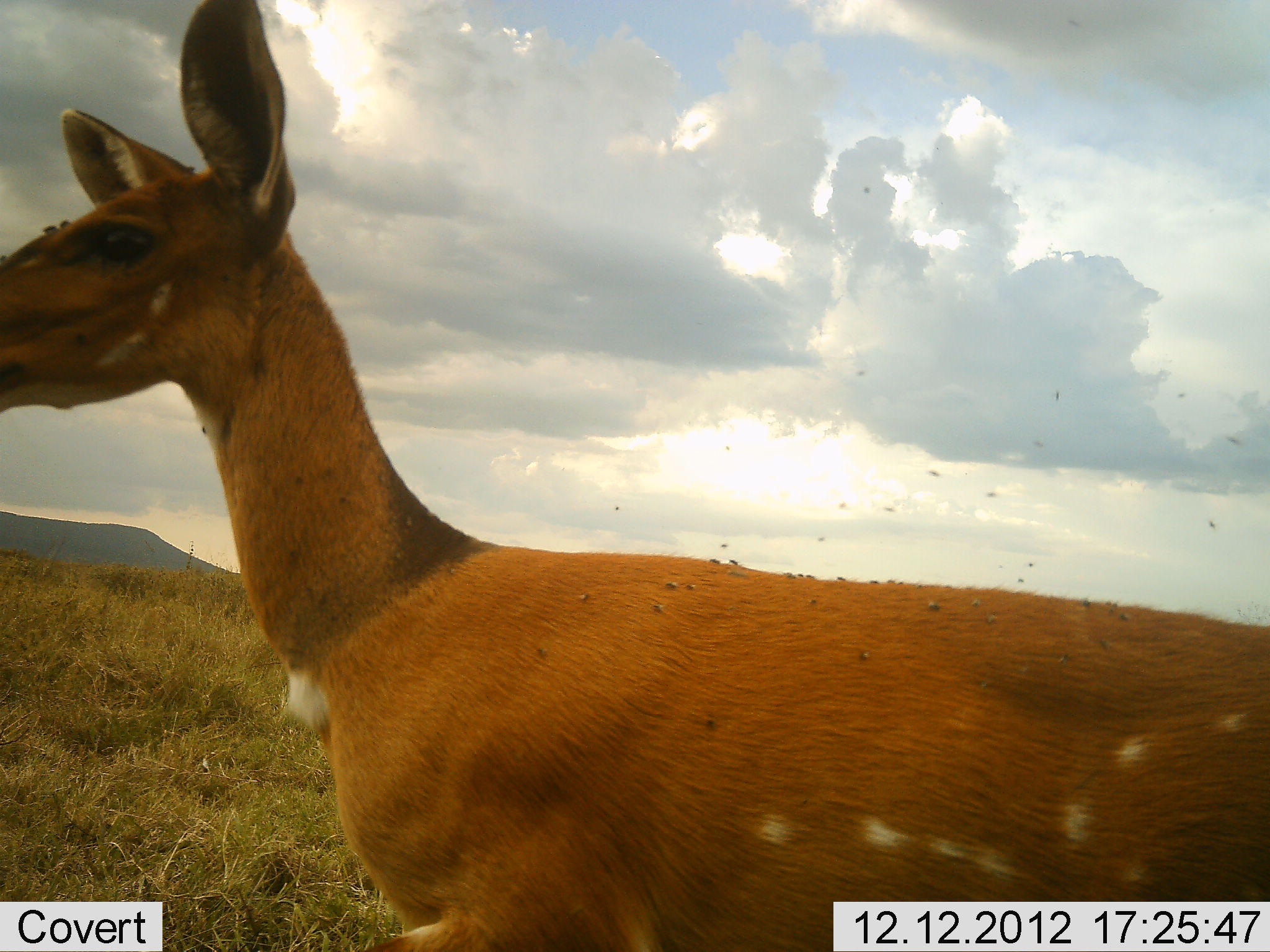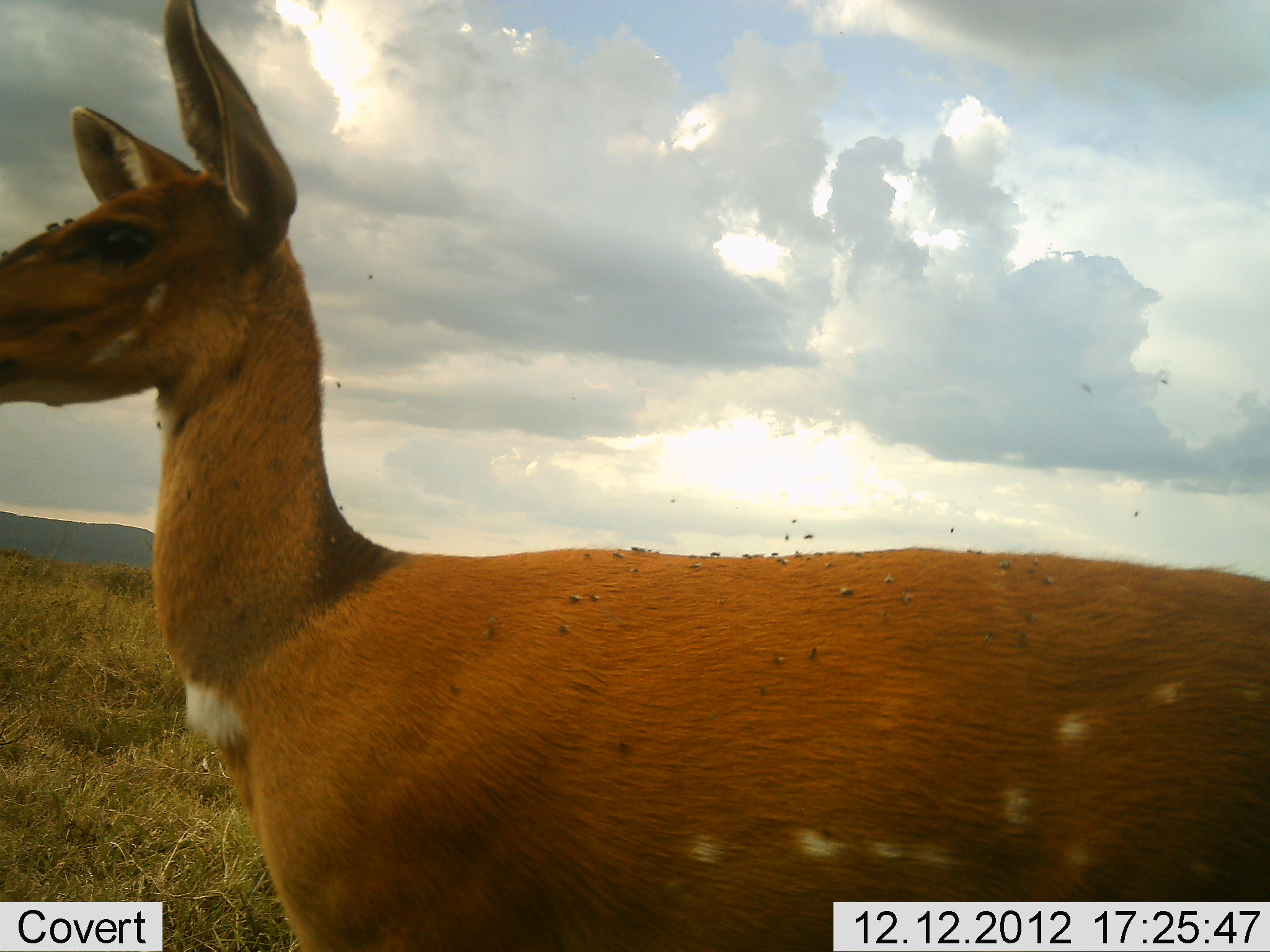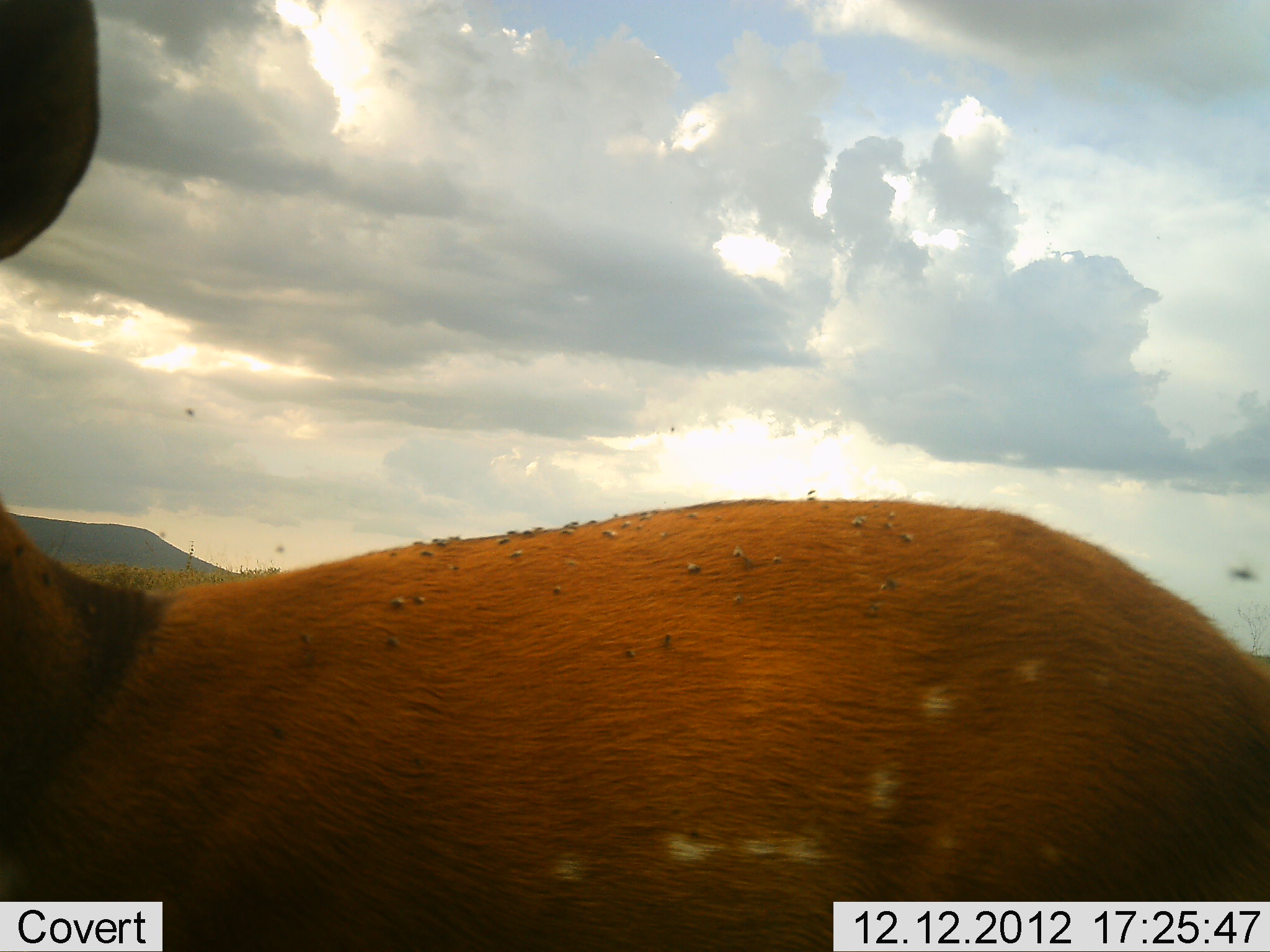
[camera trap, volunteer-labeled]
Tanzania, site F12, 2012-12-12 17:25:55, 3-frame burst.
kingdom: Animalia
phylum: Chordata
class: Mammalia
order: Artiodactyla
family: Bovidae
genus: Tragelaphus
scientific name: Tragelaphus scriptus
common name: bushbuck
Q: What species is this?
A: Bushbuck (Tragelaphus scriptus).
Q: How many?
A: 1.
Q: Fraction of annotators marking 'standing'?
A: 43%.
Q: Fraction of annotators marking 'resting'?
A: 0%.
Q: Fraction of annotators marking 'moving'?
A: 61%.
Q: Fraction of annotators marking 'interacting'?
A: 0%.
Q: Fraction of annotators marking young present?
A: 4%.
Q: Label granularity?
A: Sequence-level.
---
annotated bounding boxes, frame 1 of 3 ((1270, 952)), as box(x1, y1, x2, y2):
animal: box(1, 1, 1270, 952)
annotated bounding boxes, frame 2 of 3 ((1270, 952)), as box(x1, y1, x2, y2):
animal: box(1, 1, 1270, 952)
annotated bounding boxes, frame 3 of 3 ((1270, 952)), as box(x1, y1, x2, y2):
animal: box(0, 0, 1269, 951)